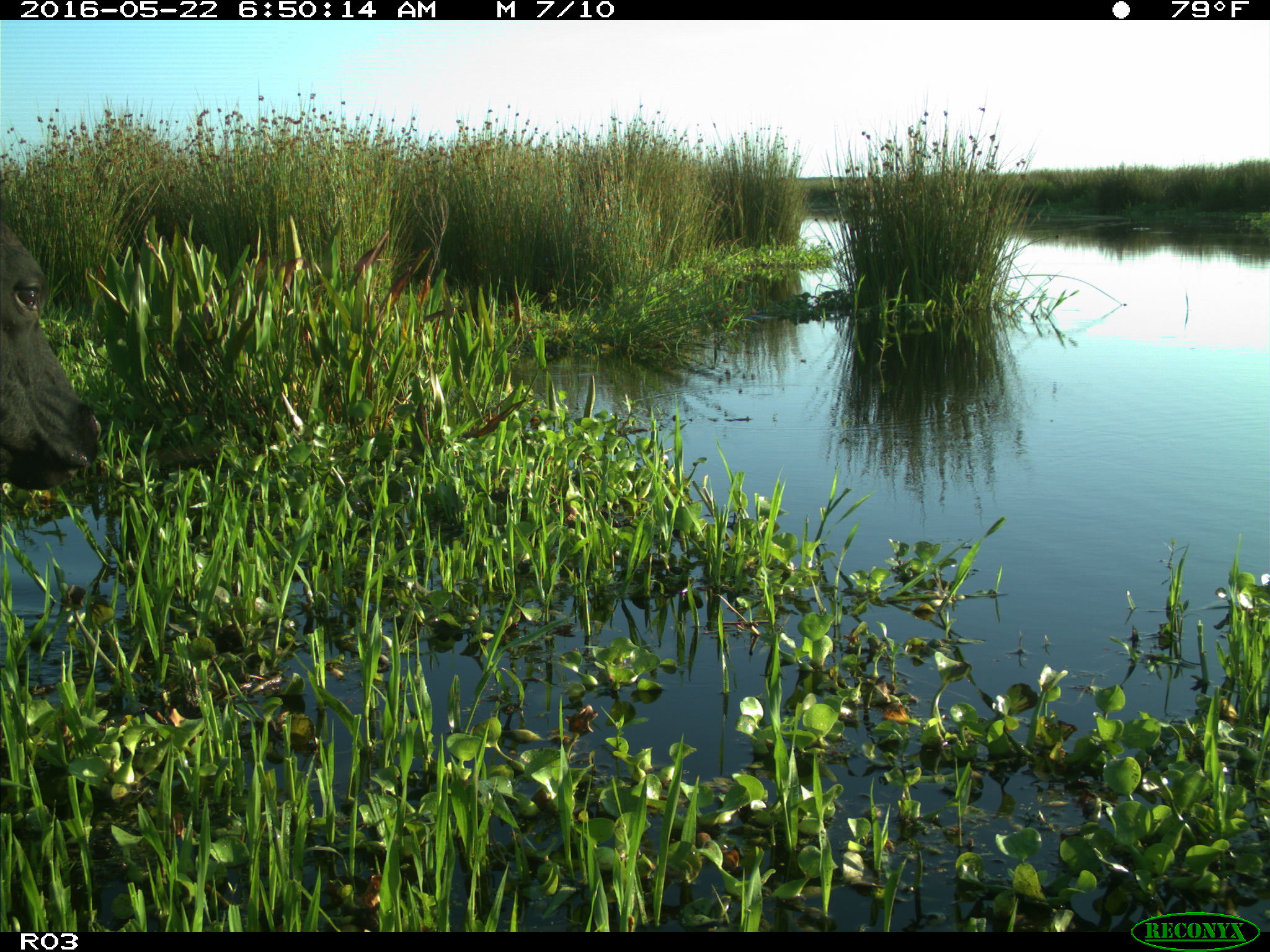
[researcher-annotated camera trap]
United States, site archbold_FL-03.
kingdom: Animalia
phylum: Chordata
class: Mammalia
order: Artiodactyla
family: Bovidae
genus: Bos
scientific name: Bos taurus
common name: domestic cow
Bos taurus (domestic cow).